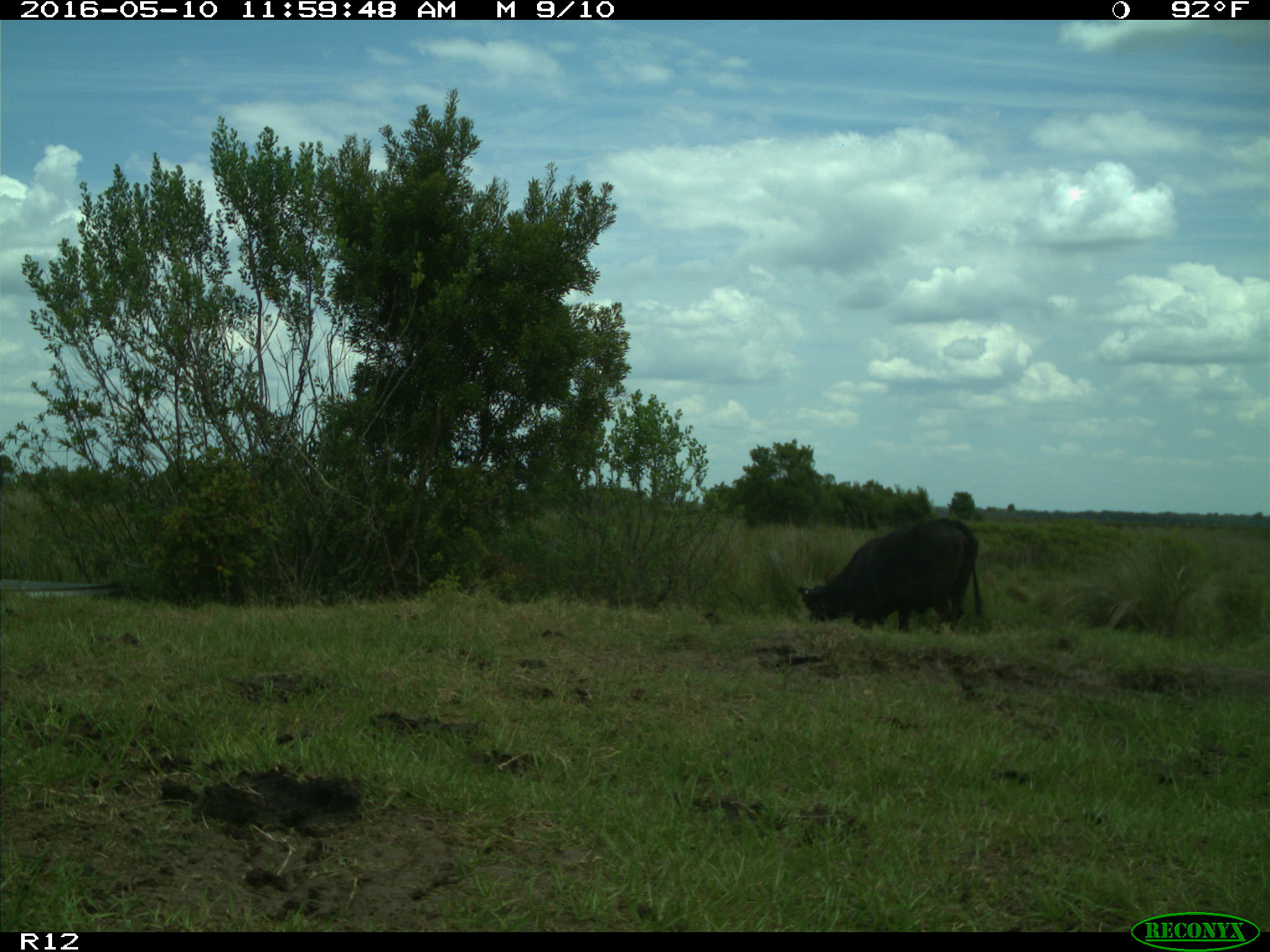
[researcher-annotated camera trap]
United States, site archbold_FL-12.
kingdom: Animalia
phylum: Chordata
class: Mammalia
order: Artiodactyla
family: Bovidae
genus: Bos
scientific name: Bos taurus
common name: domestic cow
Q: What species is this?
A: Bos taurus (domestic cow).